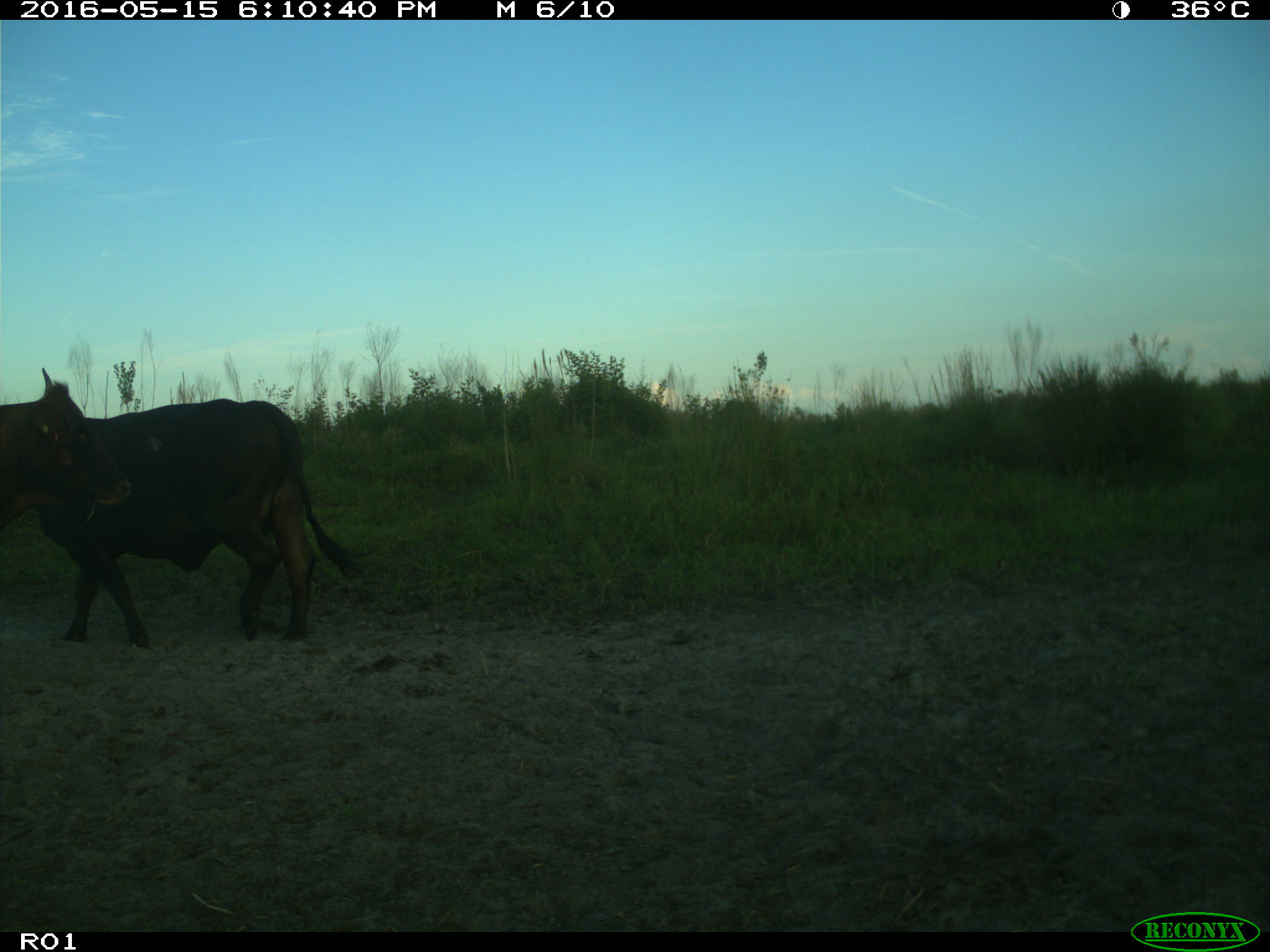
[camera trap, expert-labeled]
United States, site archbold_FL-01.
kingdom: Animalia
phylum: Chordata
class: Mammalia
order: Artiodactyla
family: Bovidae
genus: Bos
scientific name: Bos taurus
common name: domestic cow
Bos taurus (domestic cow).